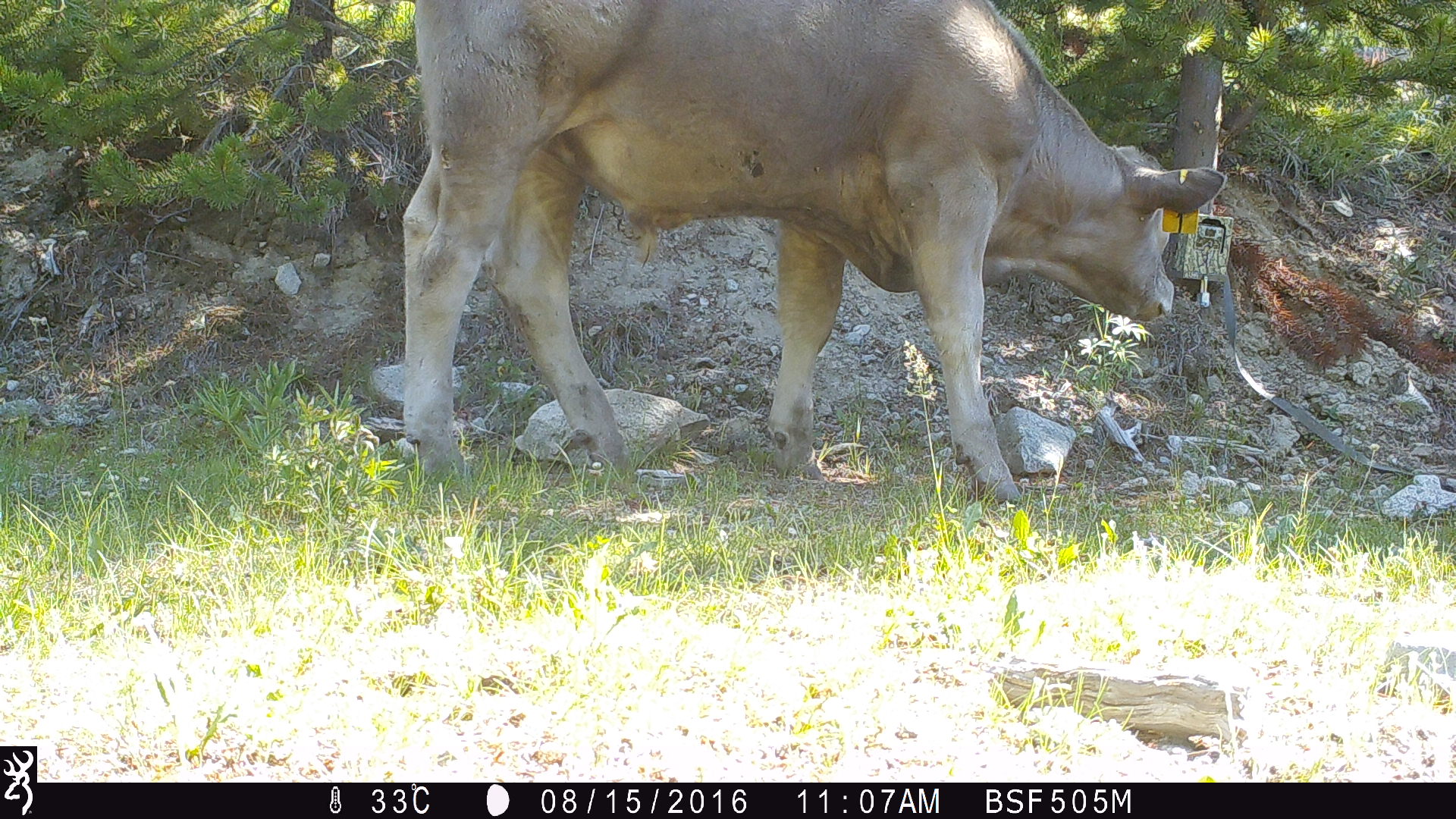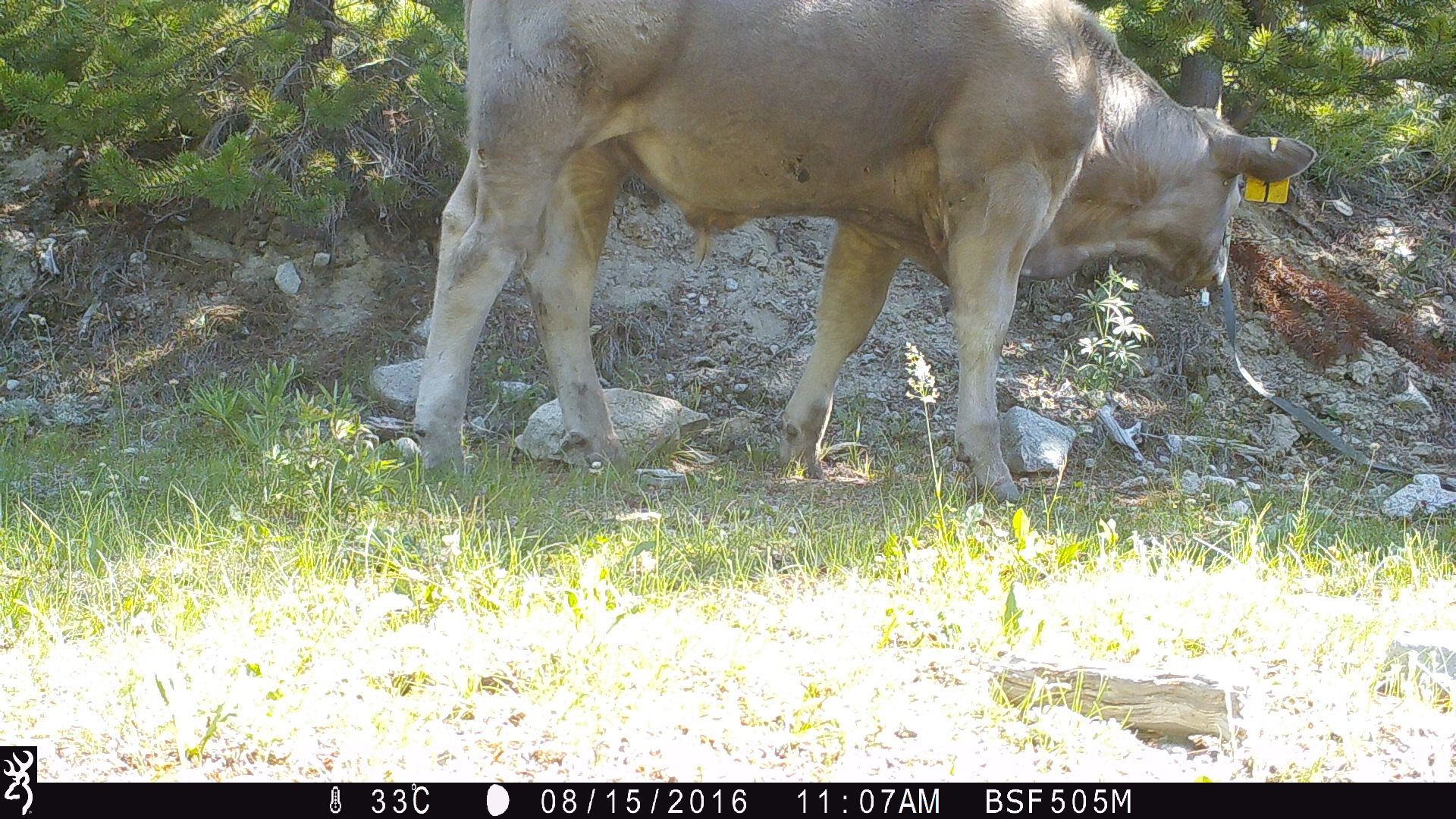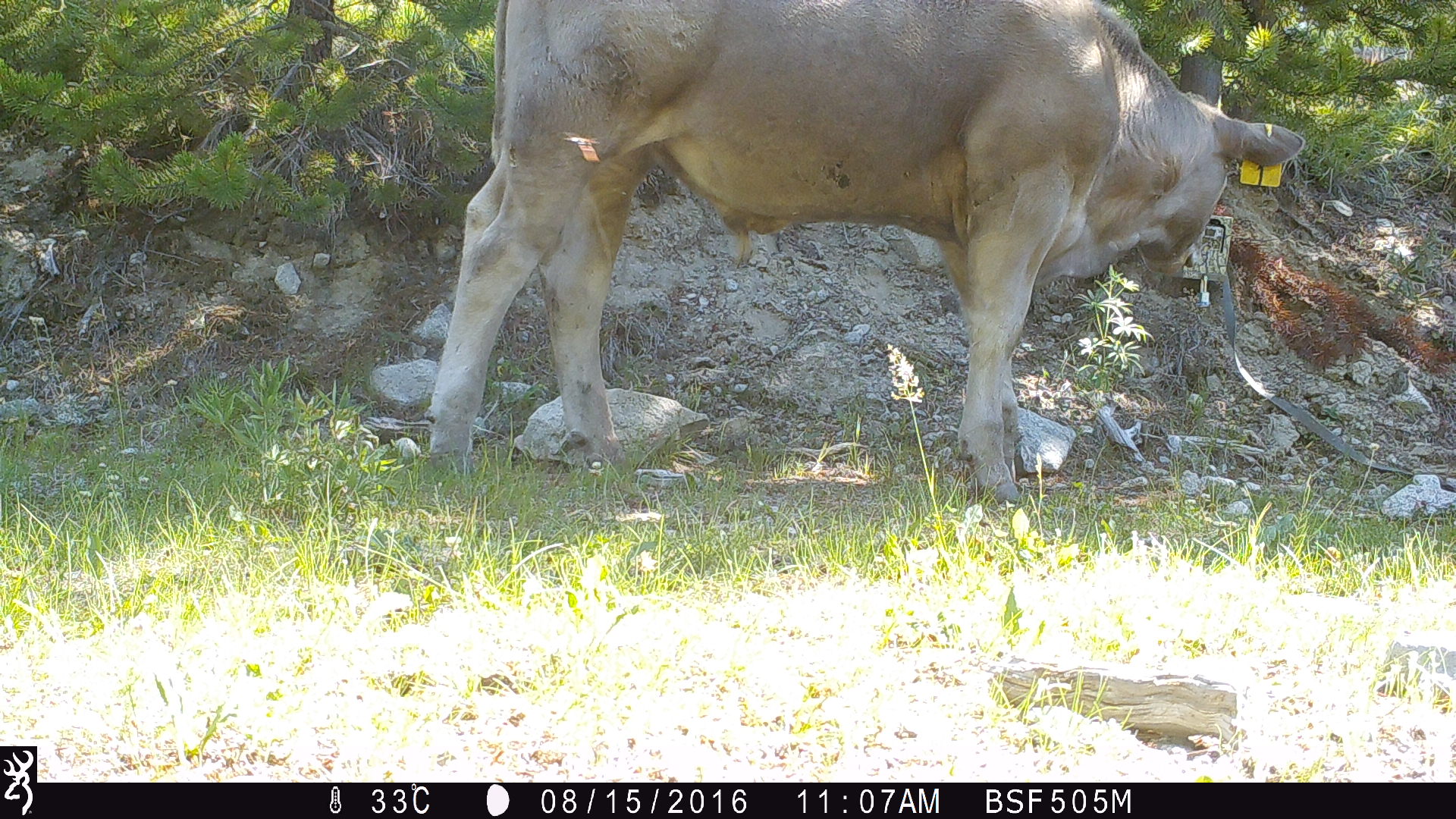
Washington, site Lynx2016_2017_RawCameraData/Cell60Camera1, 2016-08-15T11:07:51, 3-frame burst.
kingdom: Animalia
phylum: Chordata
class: Mammalia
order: Artiodactyla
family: Bovidae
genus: Bos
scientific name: Bos taurus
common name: domestic cattle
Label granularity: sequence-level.